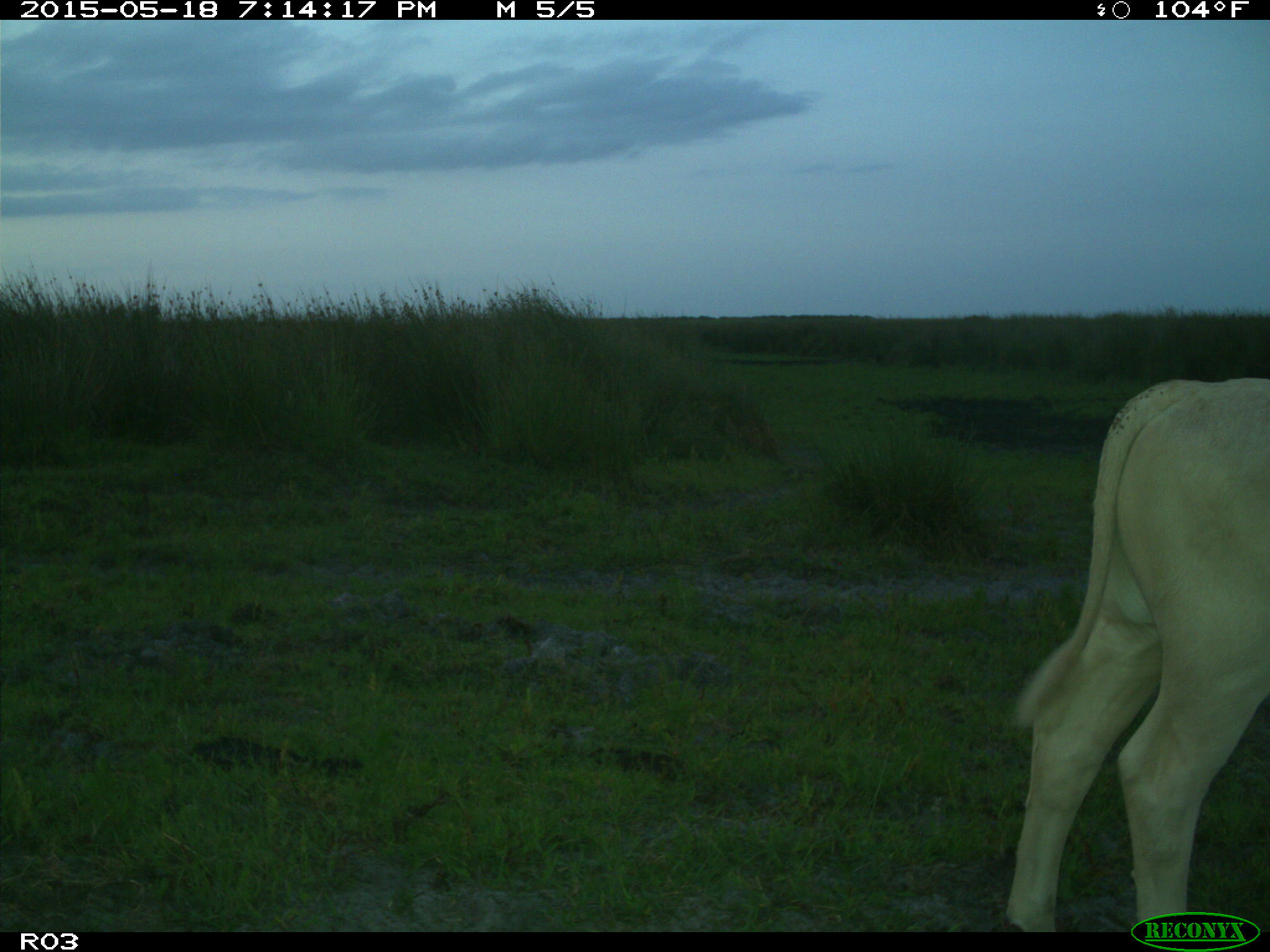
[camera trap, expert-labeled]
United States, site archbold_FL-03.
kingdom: Animalia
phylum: Chordata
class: Mammalia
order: Artiodactyla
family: Bovidae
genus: Bos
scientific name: Bos taurus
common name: domestic cow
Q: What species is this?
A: Bos taurus (domestic cow).